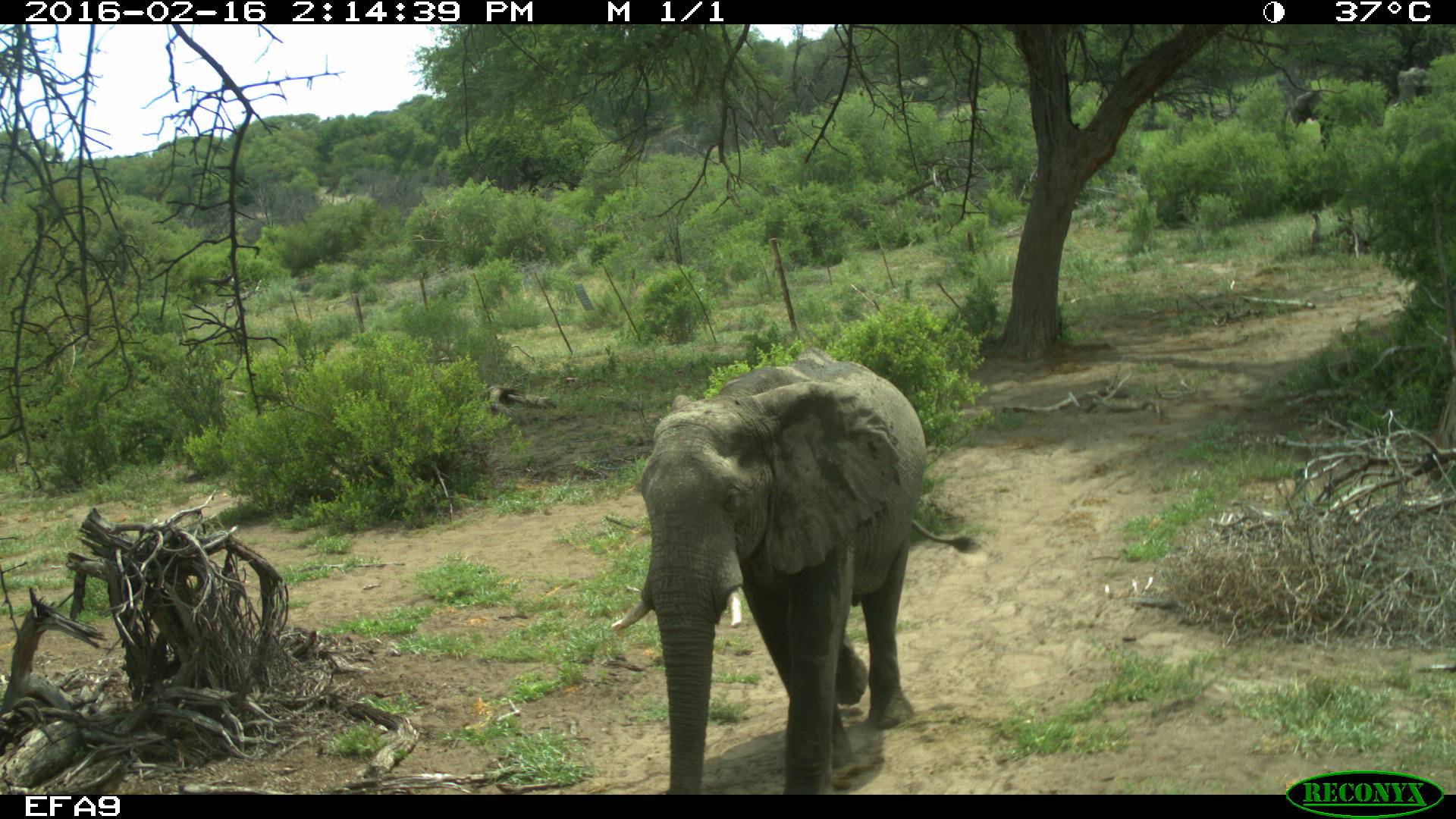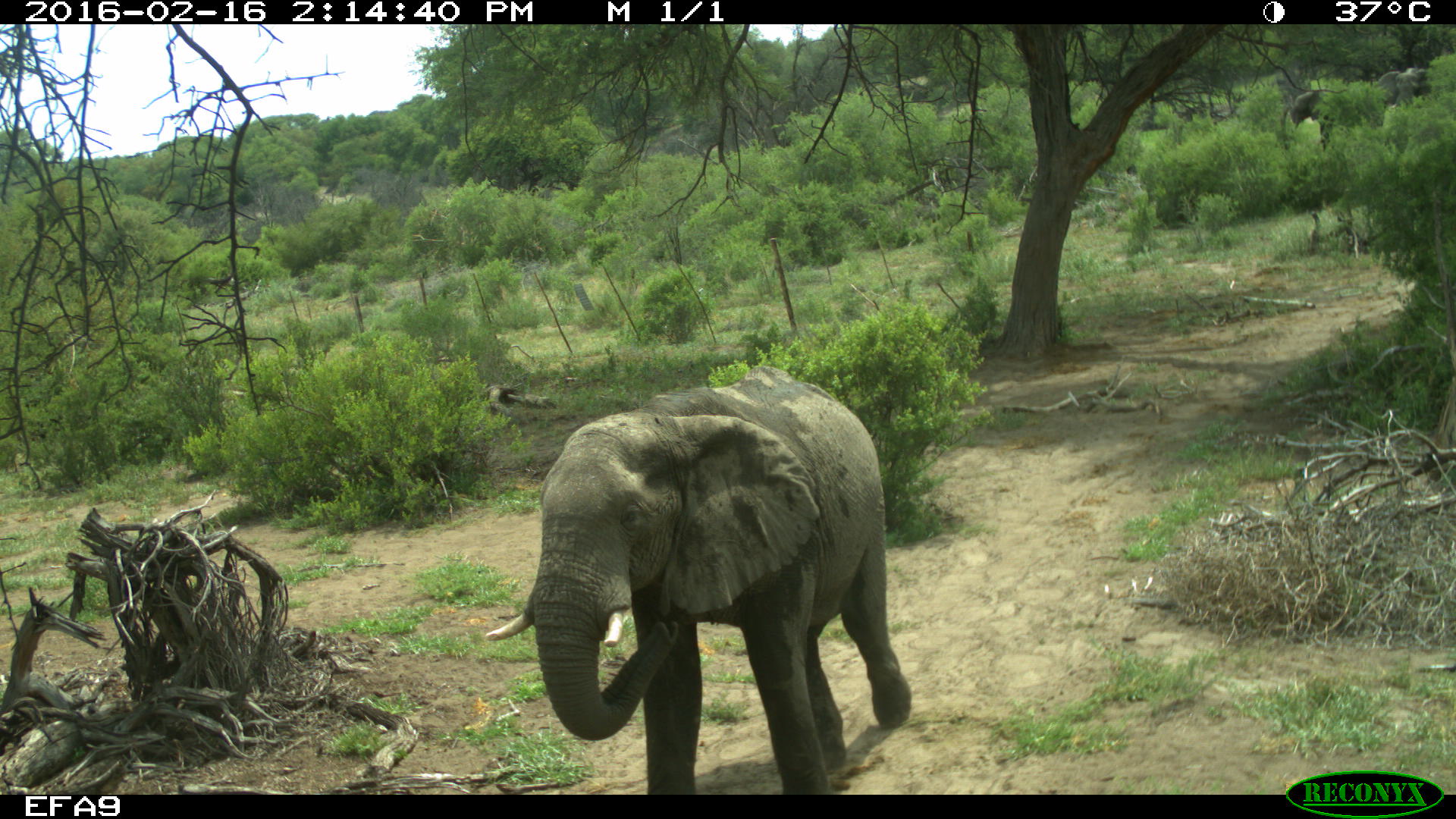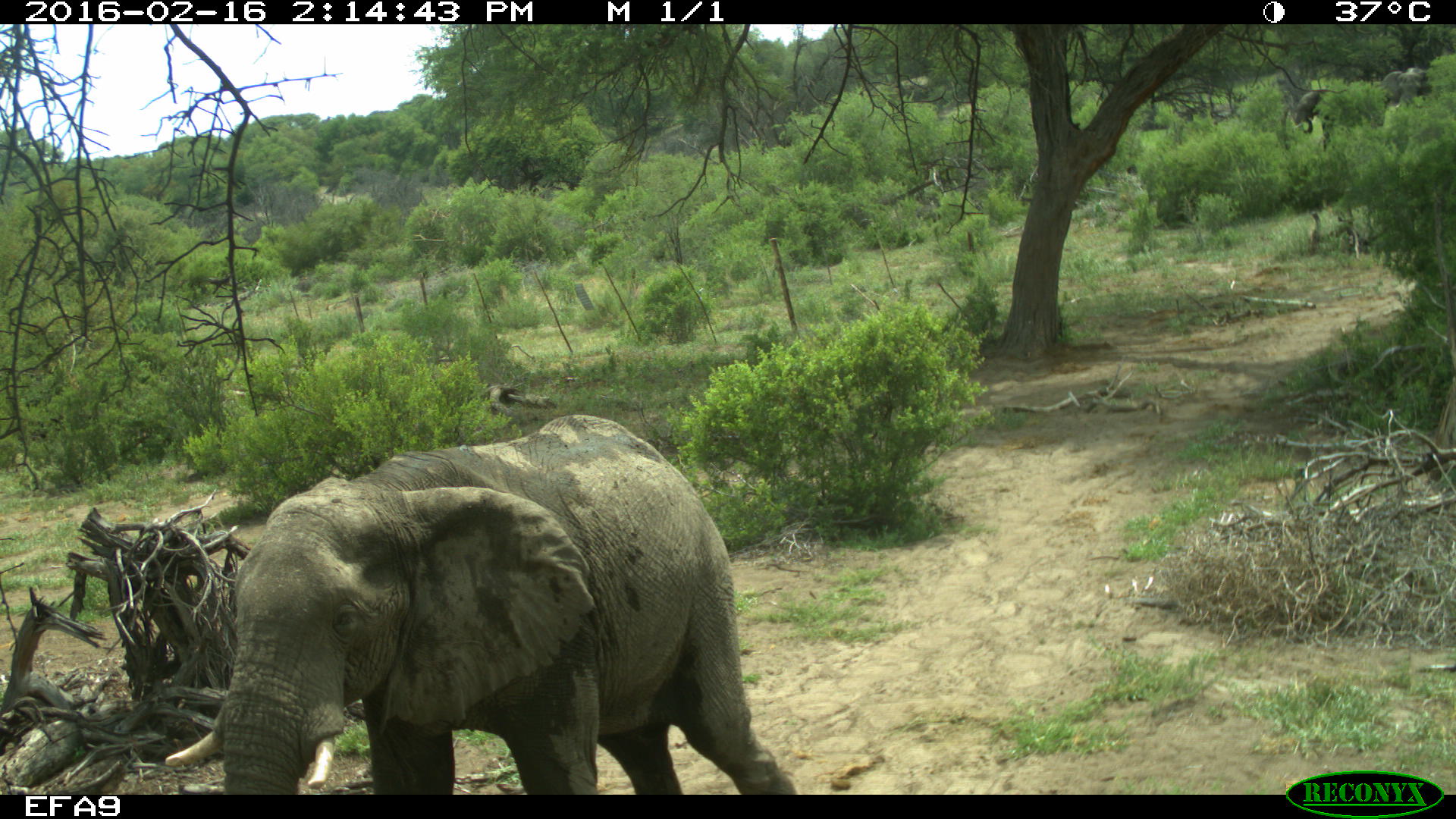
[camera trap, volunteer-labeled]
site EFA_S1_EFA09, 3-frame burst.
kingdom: Animalia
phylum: Chordata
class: Mammalia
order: Proboscidea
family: Elephantidae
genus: Loxodonta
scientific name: Loxodonta africana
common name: african bush elephant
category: elephant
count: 1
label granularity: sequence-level